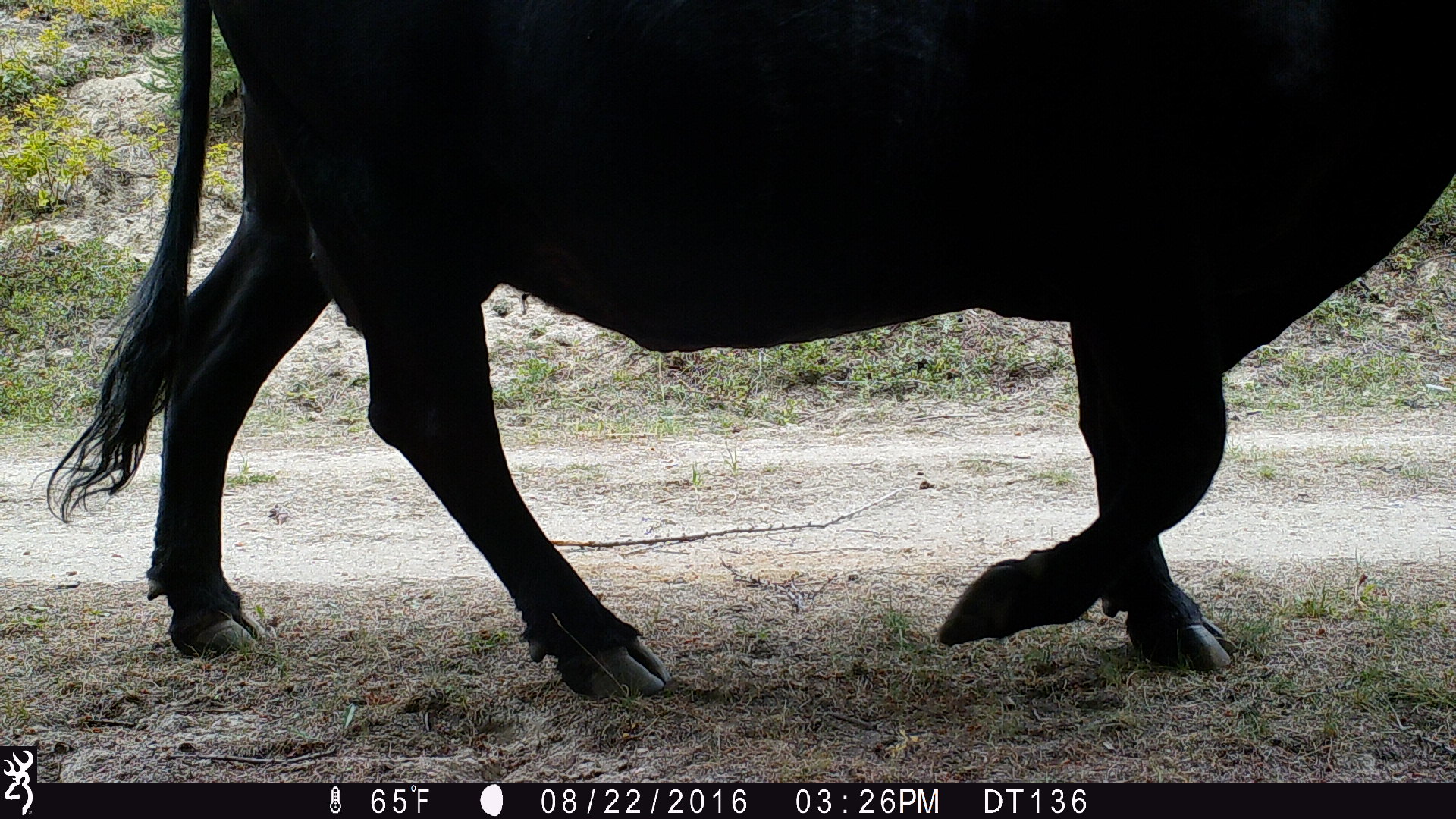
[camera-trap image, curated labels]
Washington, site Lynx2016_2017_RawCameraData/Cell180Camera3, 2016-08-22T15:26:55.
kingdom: Animalia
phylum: Chordata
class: Mammalia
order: Artiodactyla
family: Bovidae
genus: Bos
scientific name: Bos taurus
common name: domestic cattle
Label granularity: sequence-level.